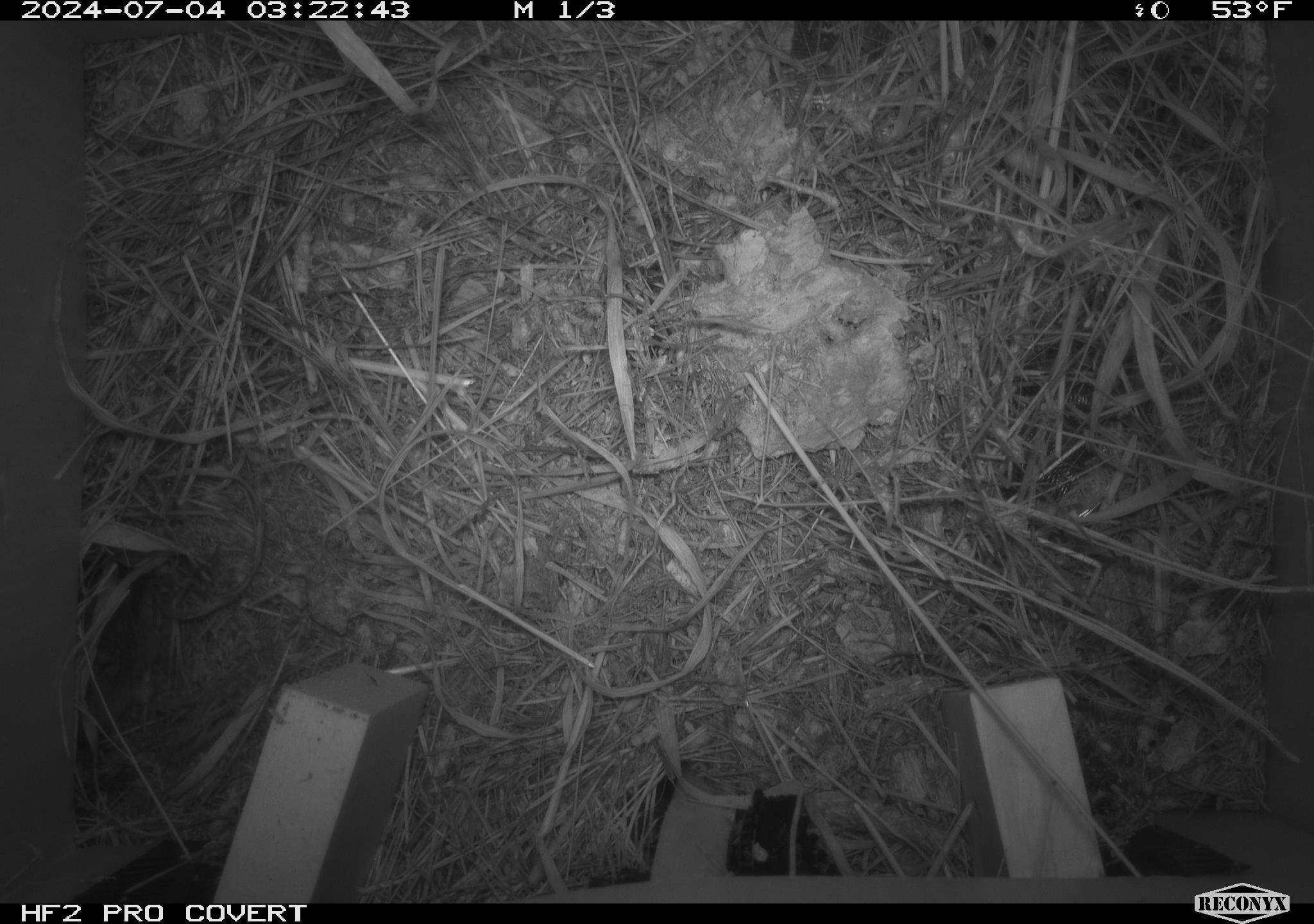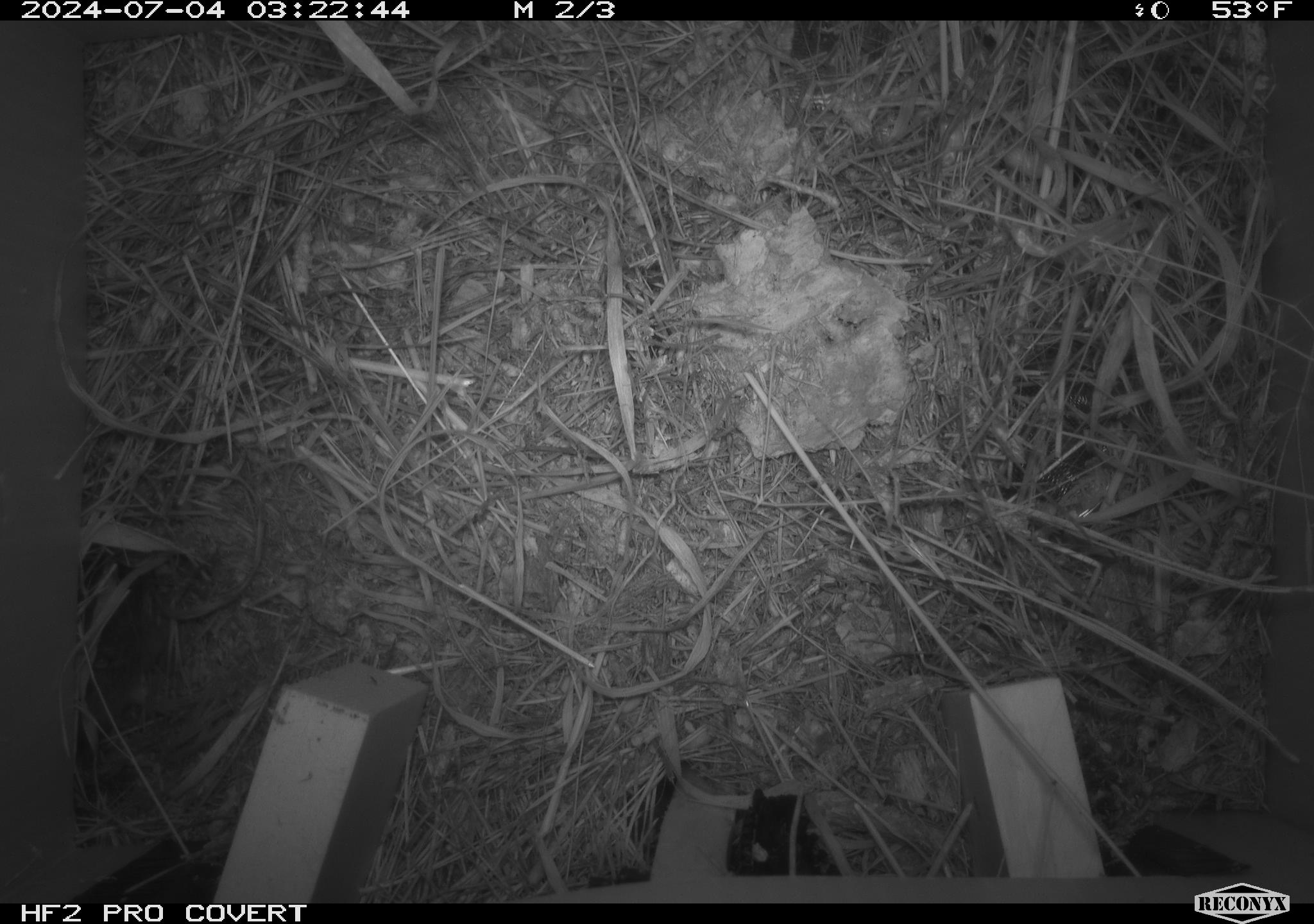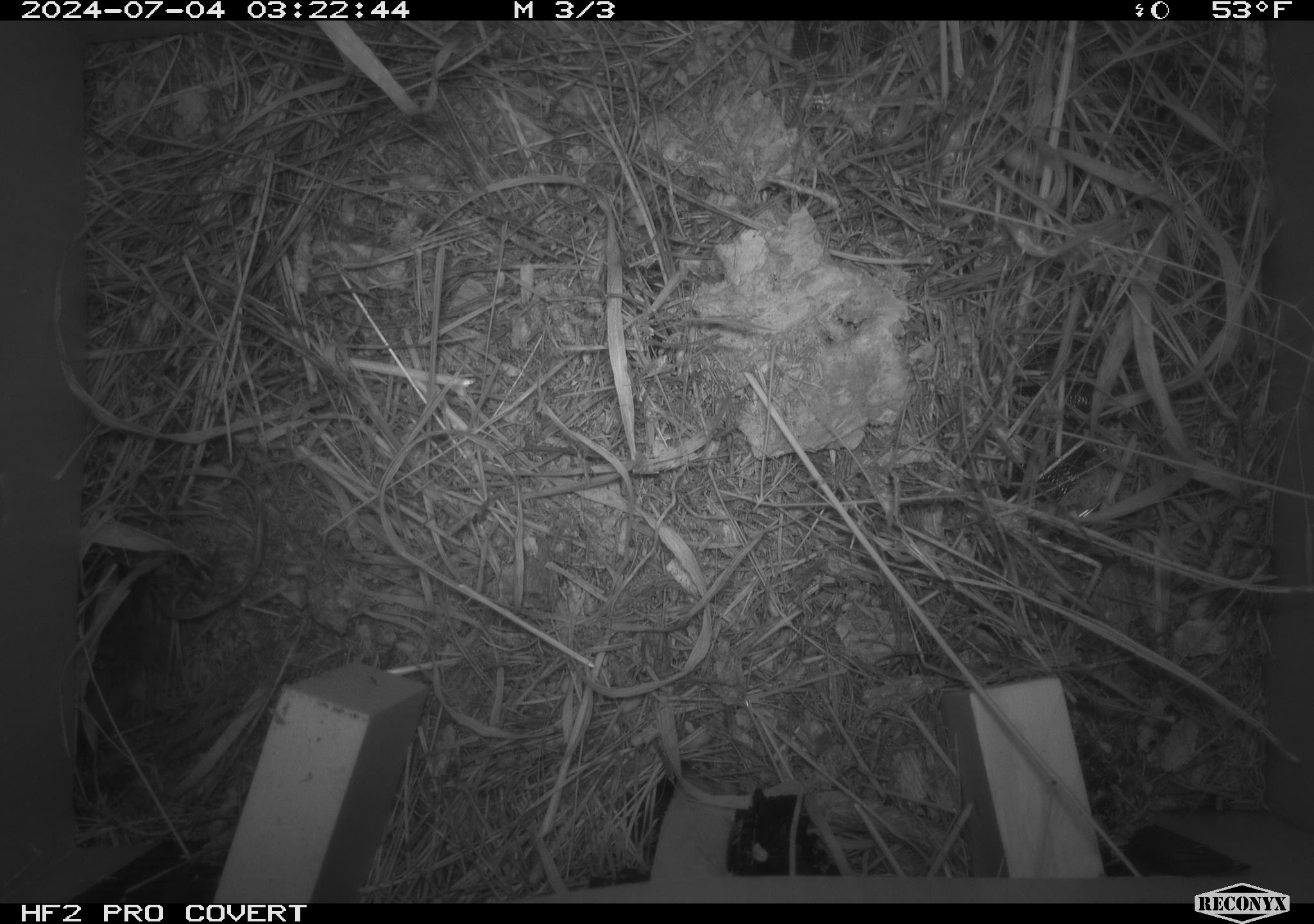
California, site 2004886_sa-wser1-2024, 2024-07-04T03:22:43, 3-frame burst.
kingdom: Animalia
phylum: Chordata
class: Mammalia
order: Rodentia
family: Cricetidae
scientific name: Arvicolinae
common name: voles, lemmings, and muskrats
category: arvicolinae subfamily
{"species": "arvicolinae subfamily (voles, lemmings, and muskrats) (Arvicolinae)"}